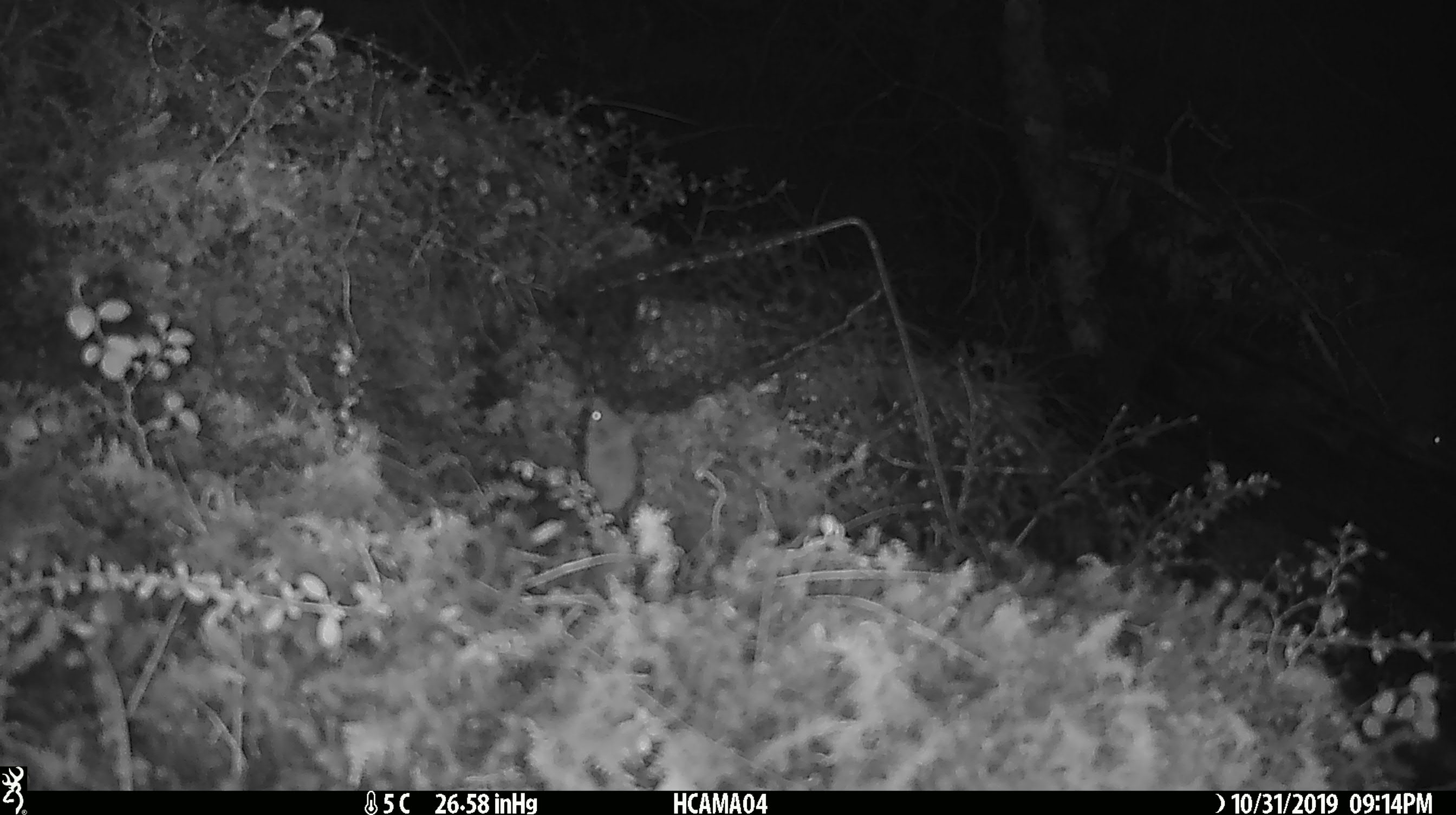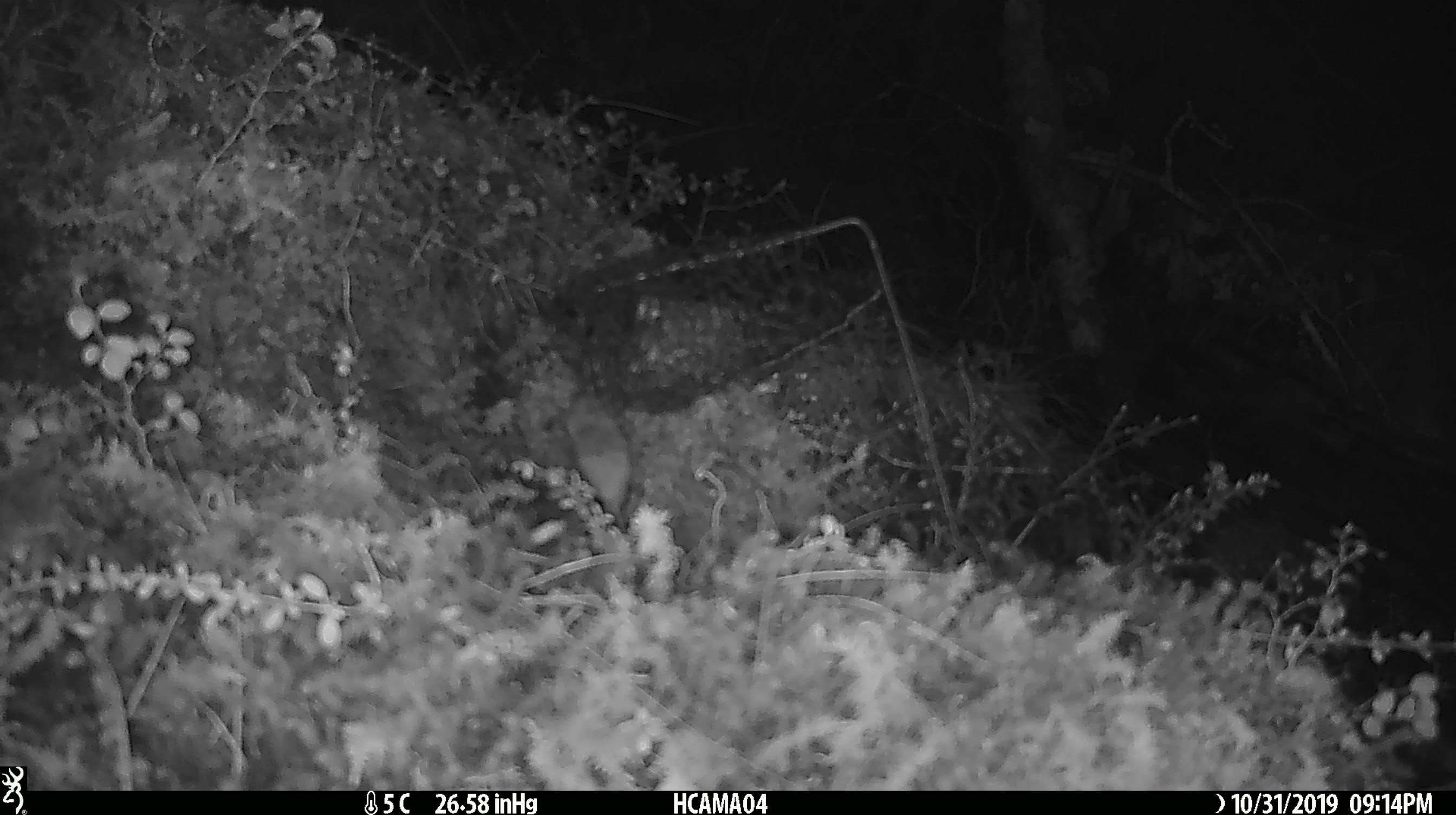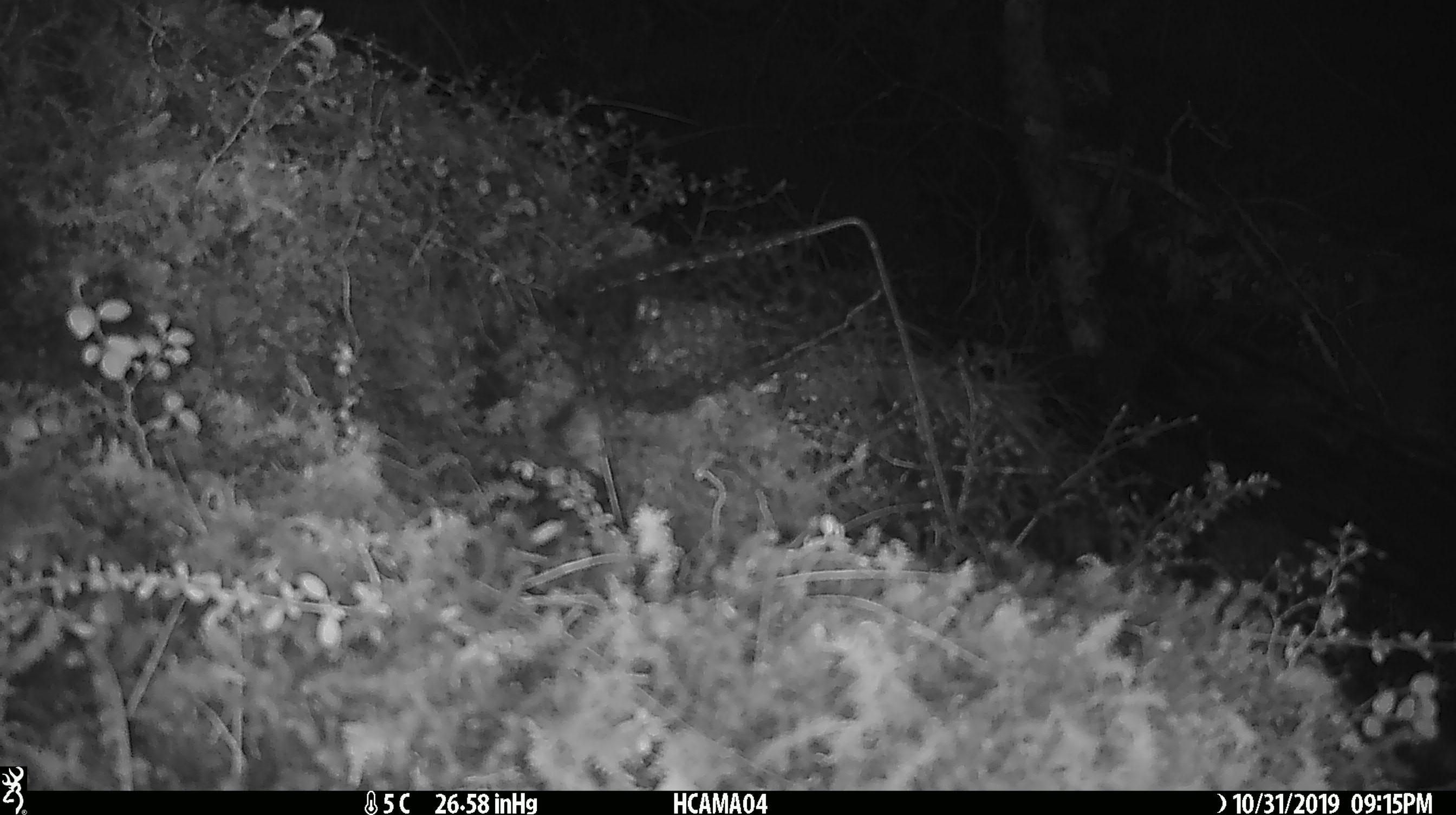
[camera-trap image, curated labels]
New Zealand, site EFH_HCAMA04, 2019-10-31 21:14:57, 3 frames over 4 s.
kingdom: Animalia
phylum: Chordata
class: Mammalia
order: Rodentia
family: Muridae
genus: Mus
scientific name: Mus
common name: mouse